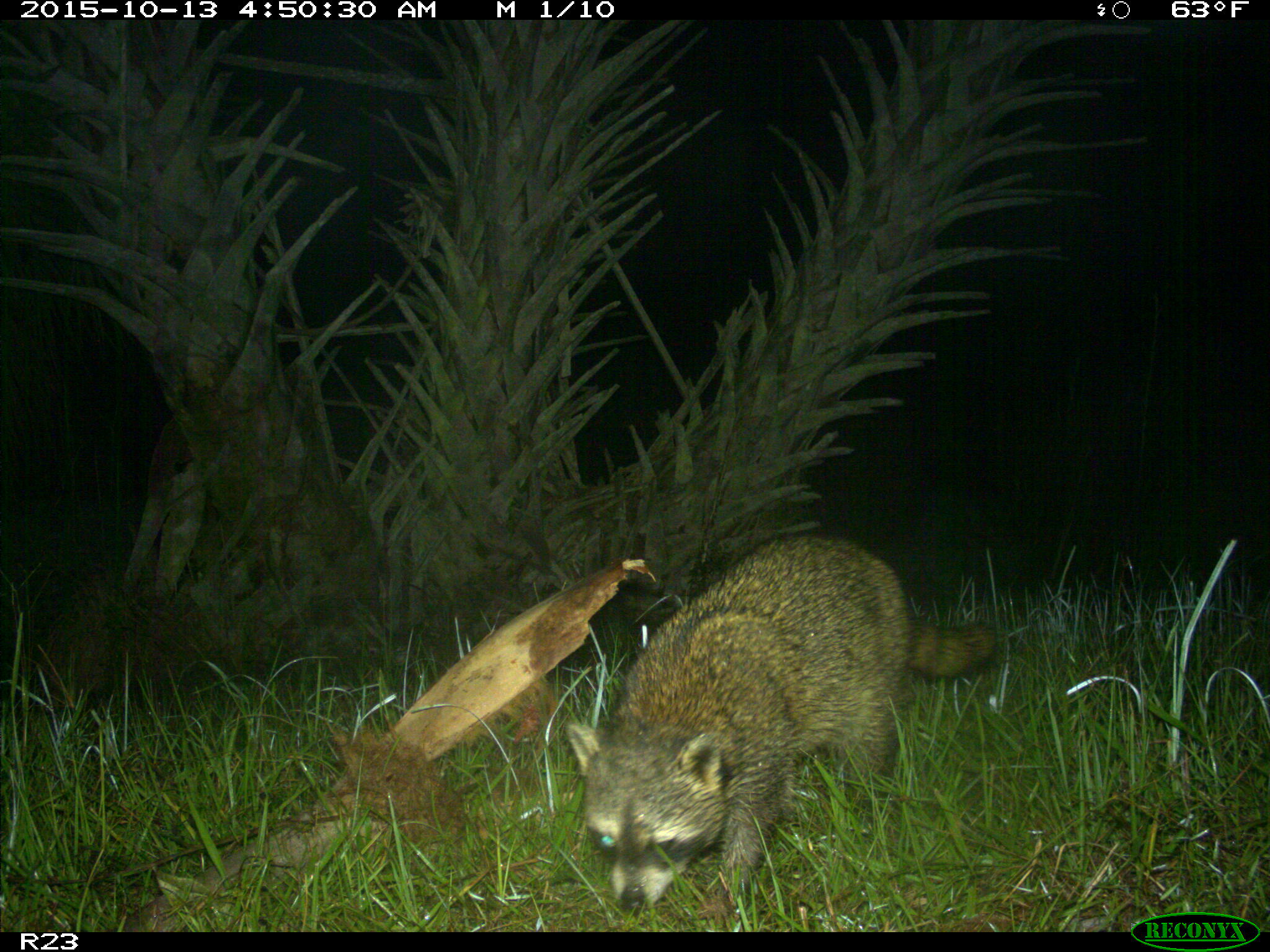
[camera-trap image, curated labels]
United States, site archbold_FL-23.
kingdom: Animalia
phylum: Chordata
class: Mammalia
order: Carnivora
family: Procyonidae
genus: Procyon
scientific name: Procyon lotor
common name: common raccoon